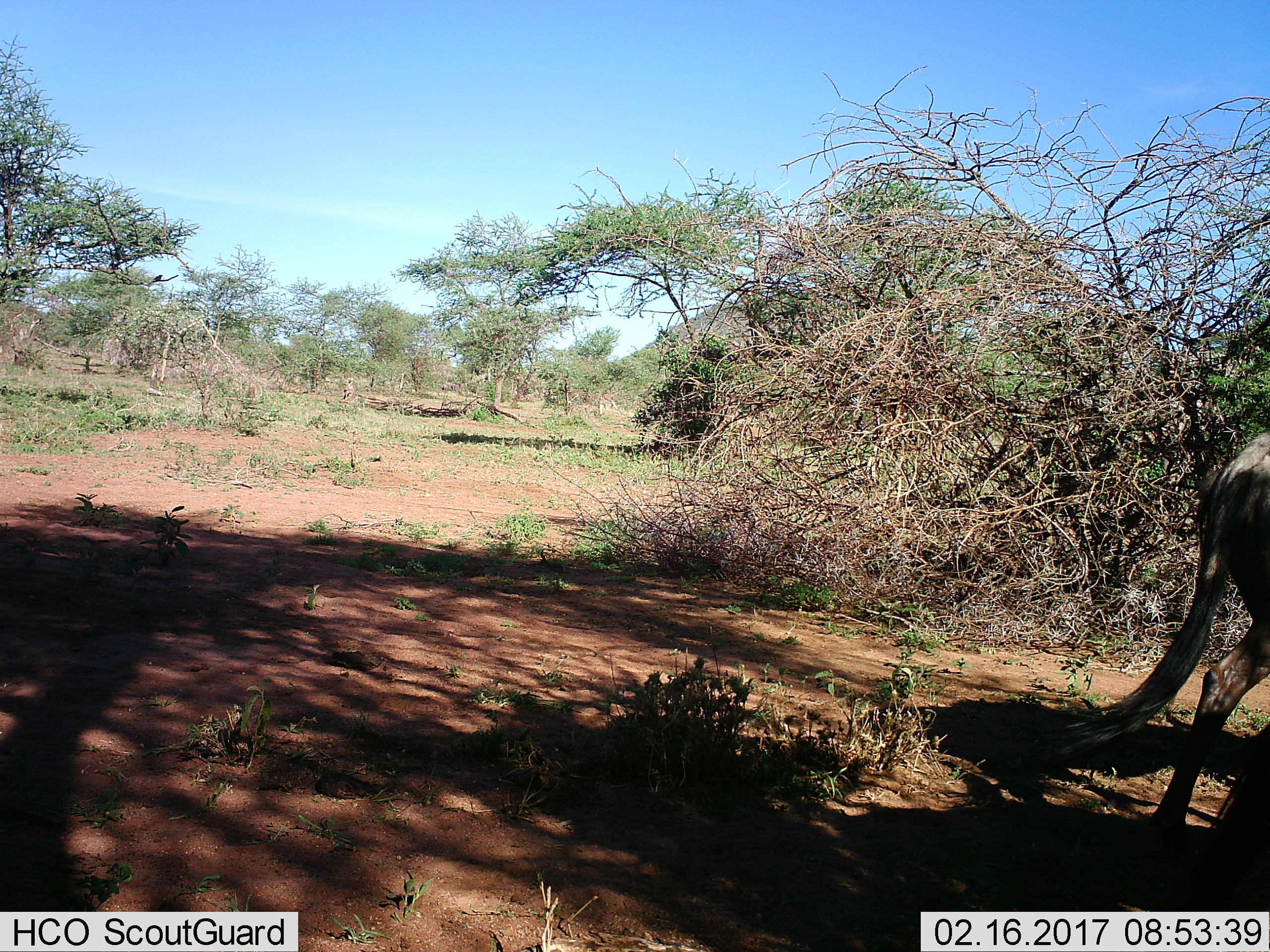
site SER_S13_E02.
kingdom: Animalia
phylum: Chordata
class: Mammalia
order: Artiodactyla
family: Bovidae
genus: Connochaetes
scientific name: Connochaetes taurinus taurinus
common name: blue wildebeest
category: wildebeestblue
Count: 1.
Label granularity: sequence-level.